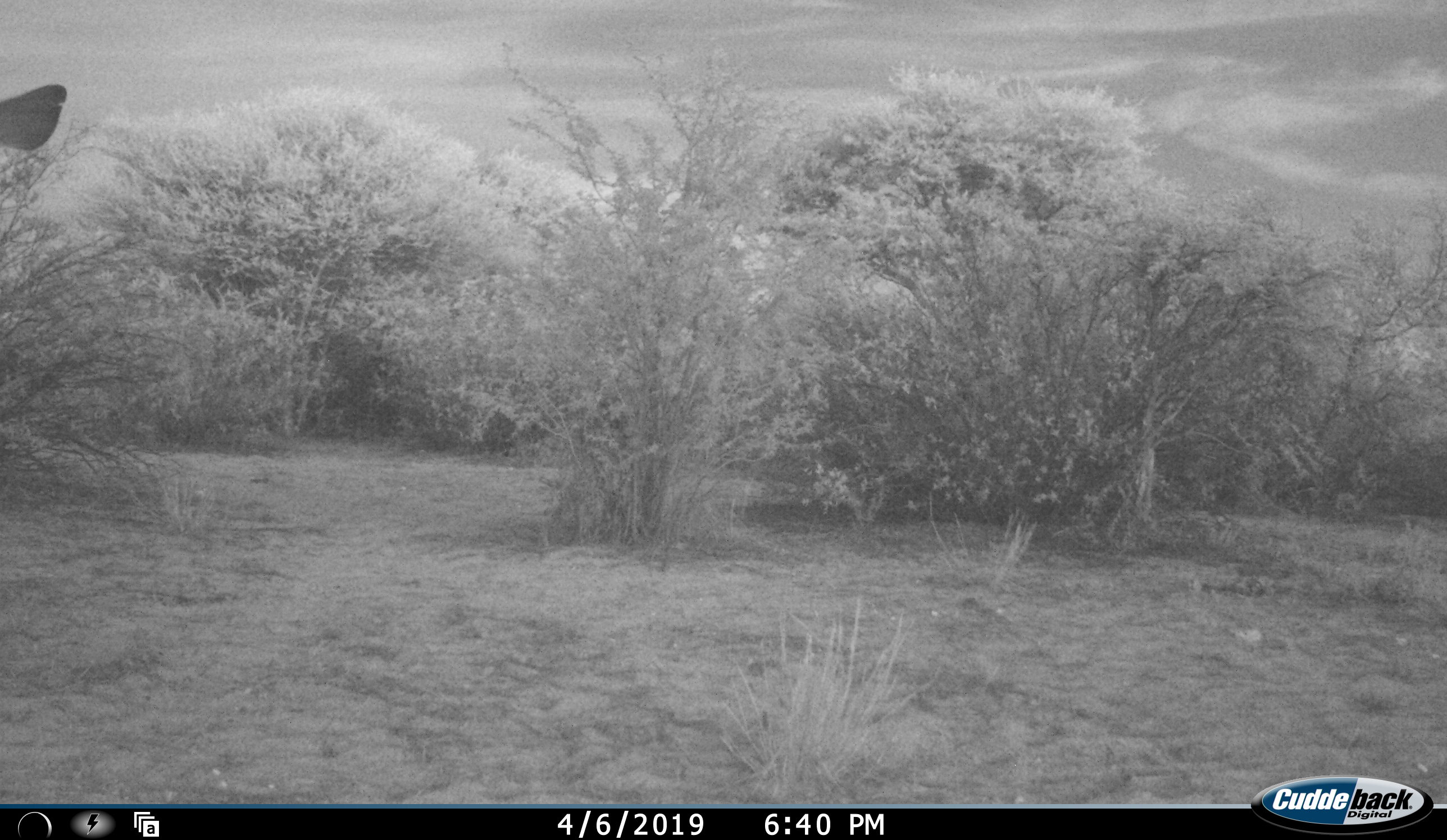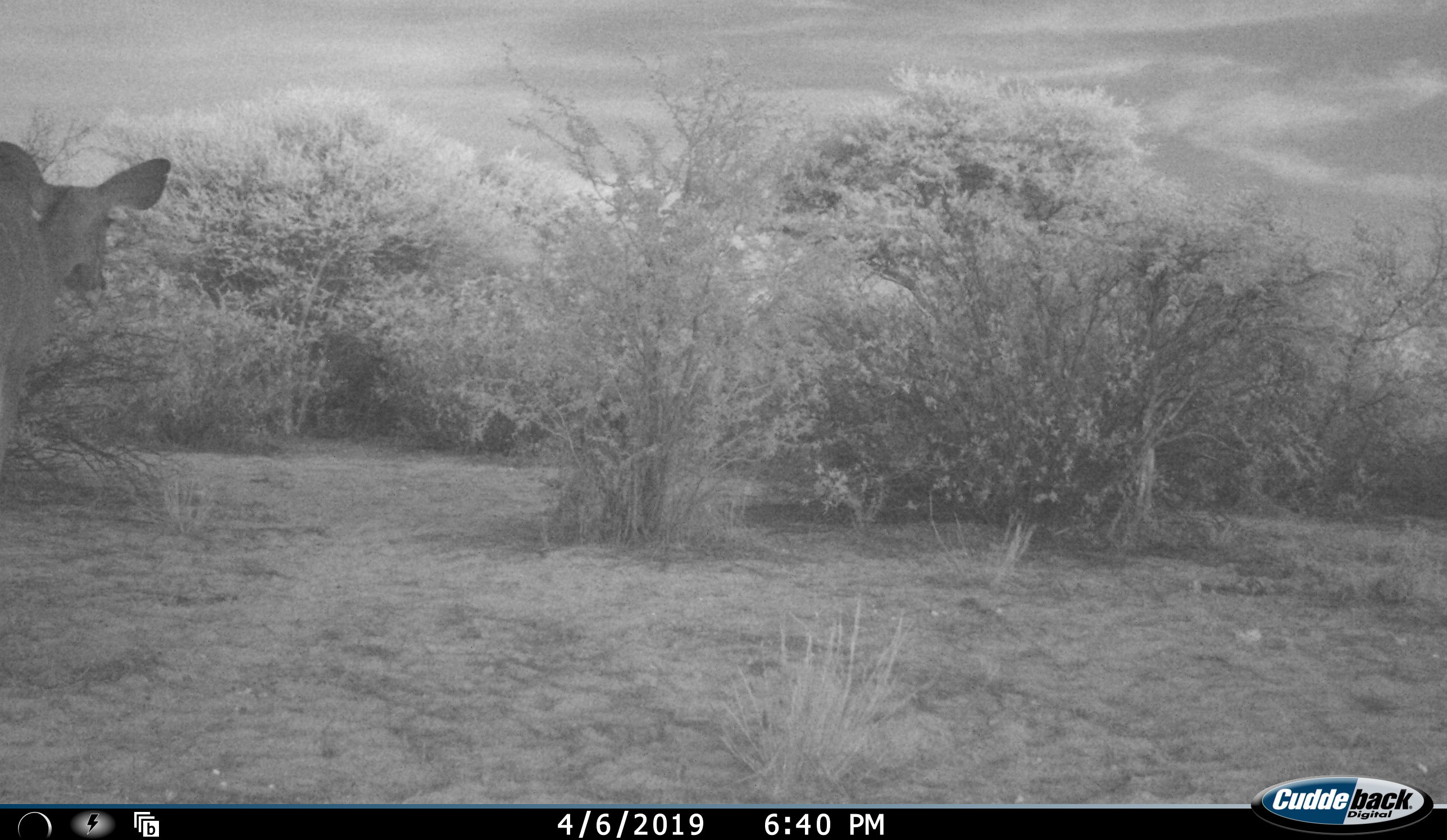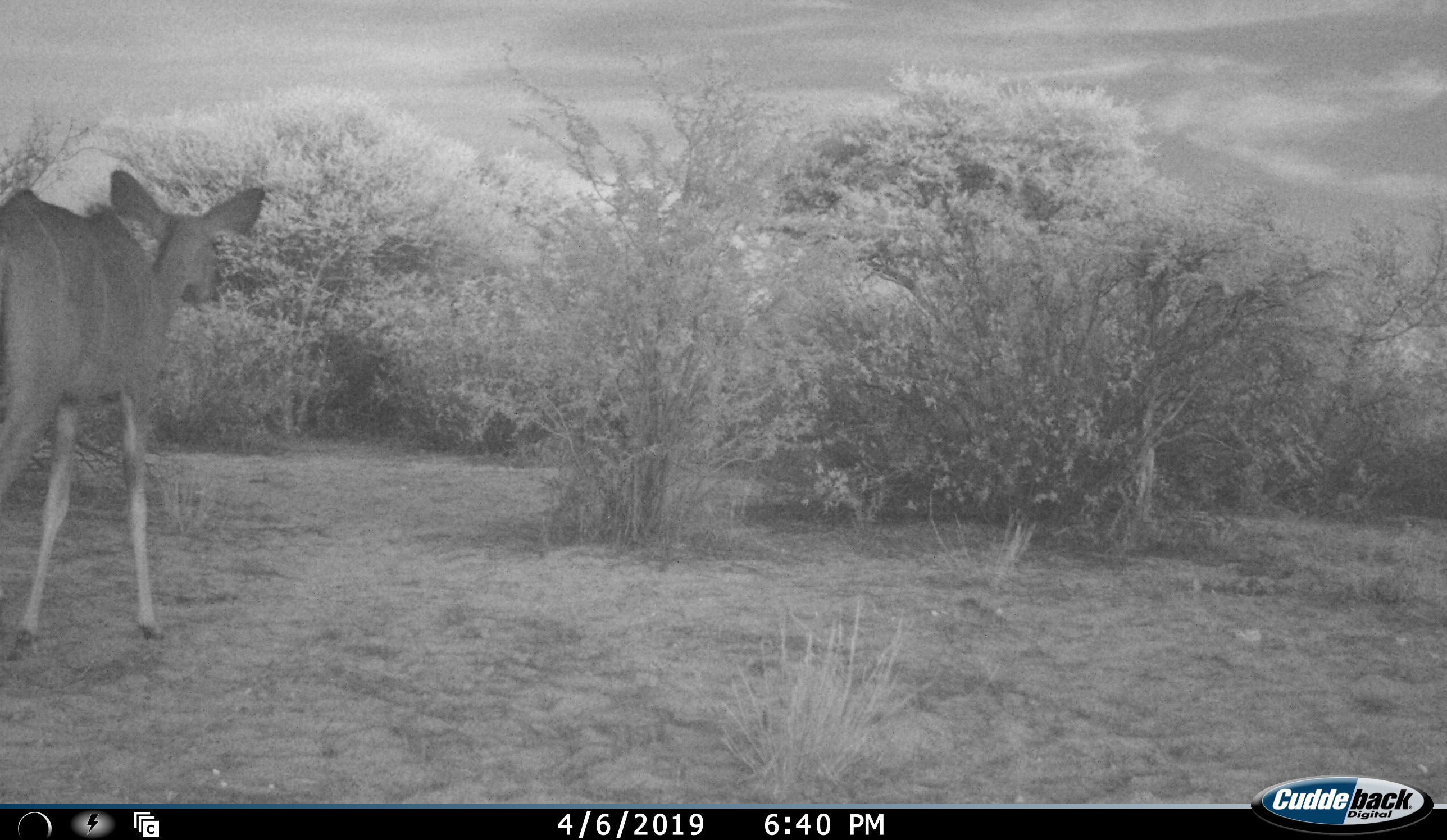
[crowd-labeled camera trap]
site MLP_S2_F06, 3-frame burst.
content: unidentified animal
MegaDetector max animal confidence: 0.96